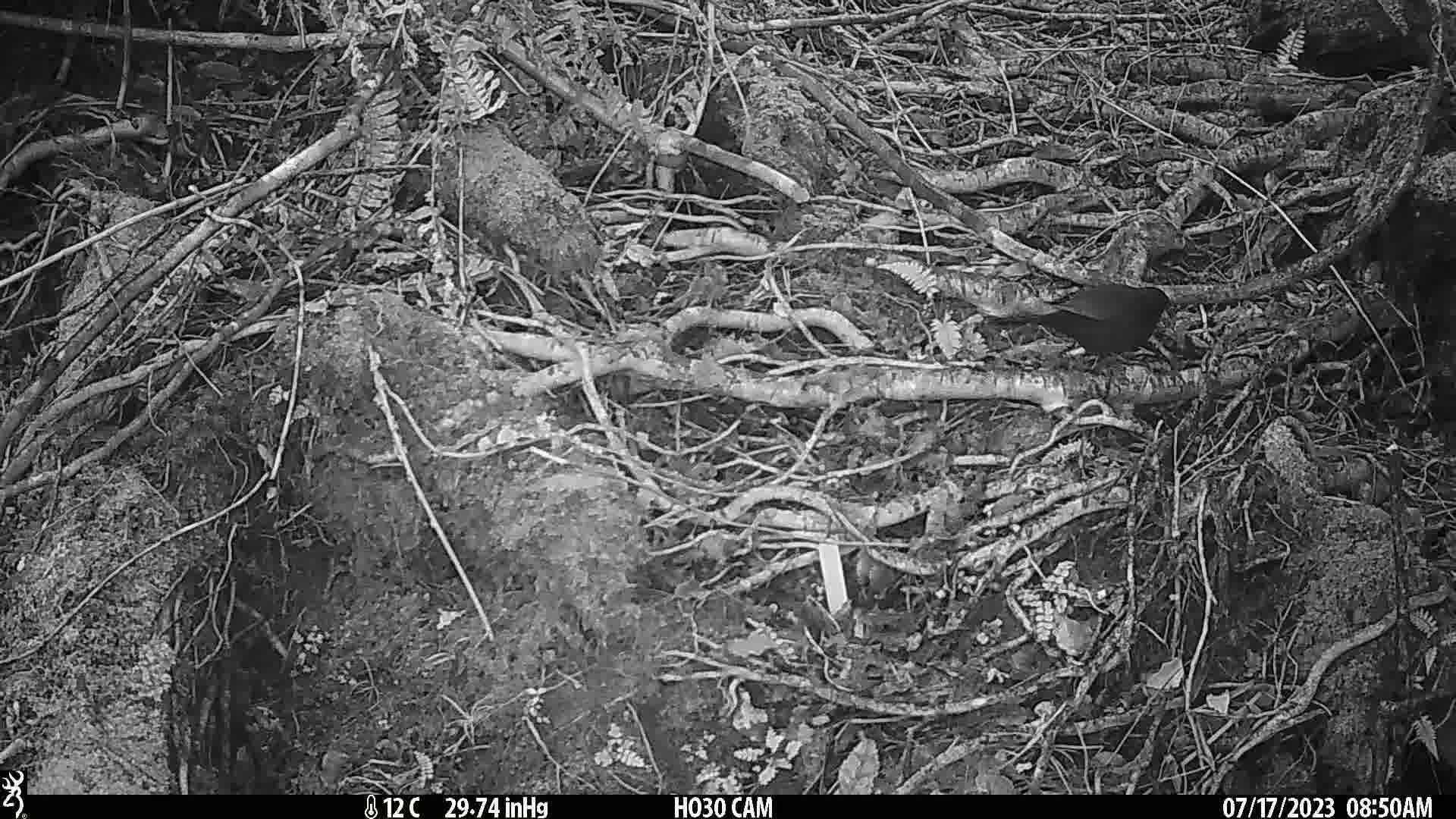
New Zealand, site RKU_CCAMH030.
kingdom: Animalia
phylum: Chordata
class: Aves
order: Passeriformes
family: Turdidae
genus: Turdus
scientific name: Turdus merula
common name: eurasian blackbird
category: blackbird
Blackbird (eurasian blackbird) (Turdus merula).